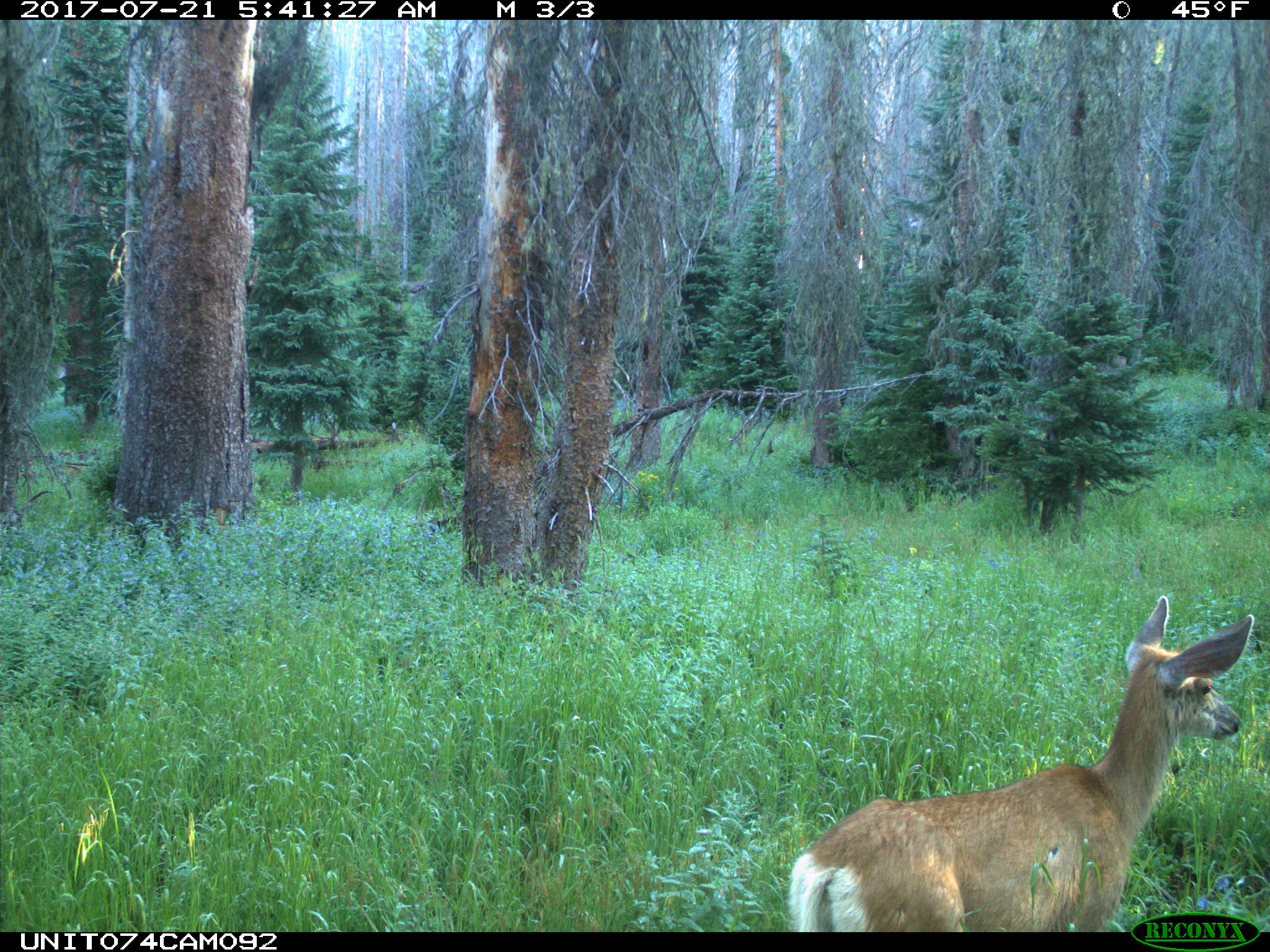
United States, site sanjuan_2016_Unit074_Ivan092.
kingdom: Animalia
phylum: Chordata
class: Mammalia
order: Artiodactyla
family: Cervidae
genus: Odocoileus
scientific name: Odocoileus hemionus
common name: mule deer